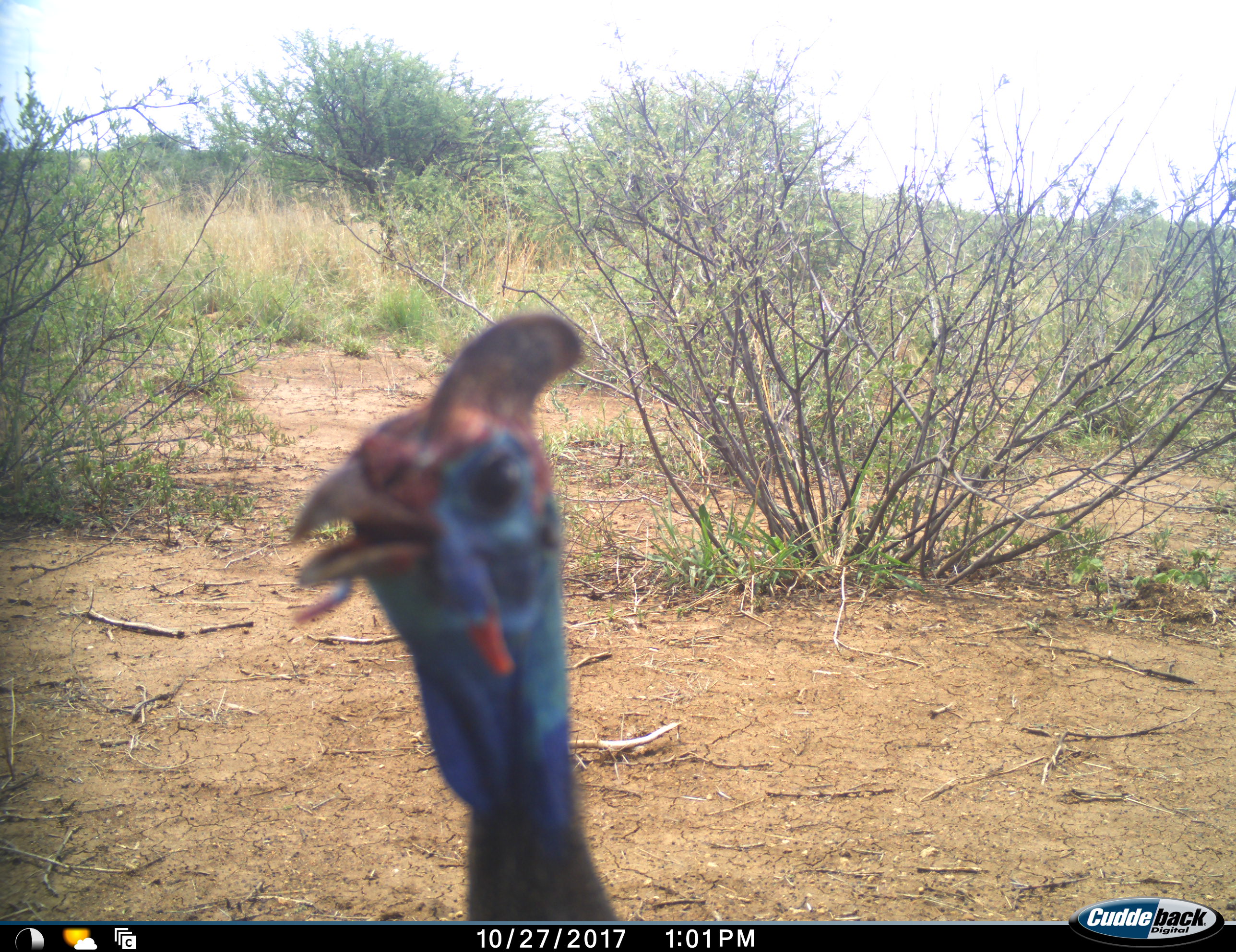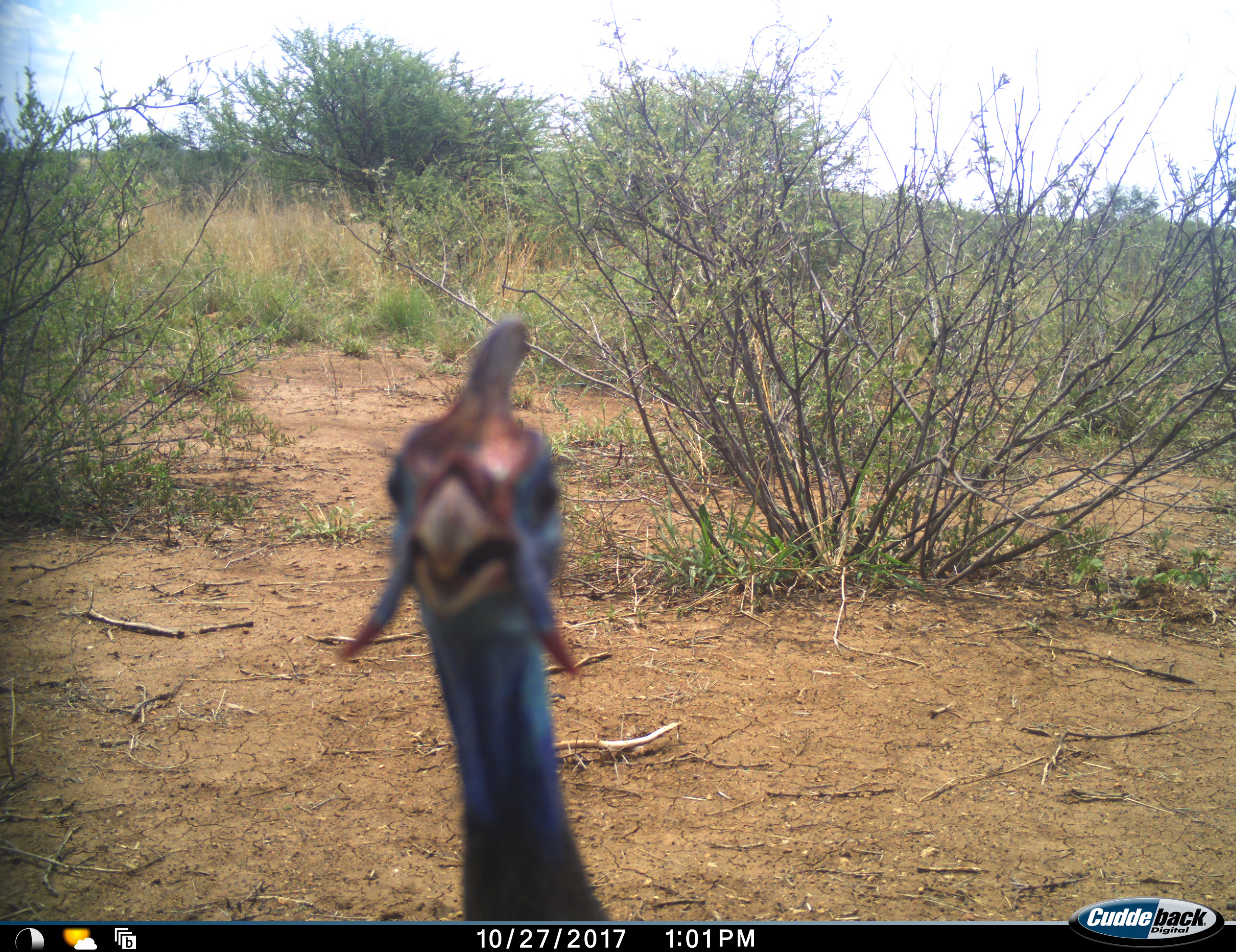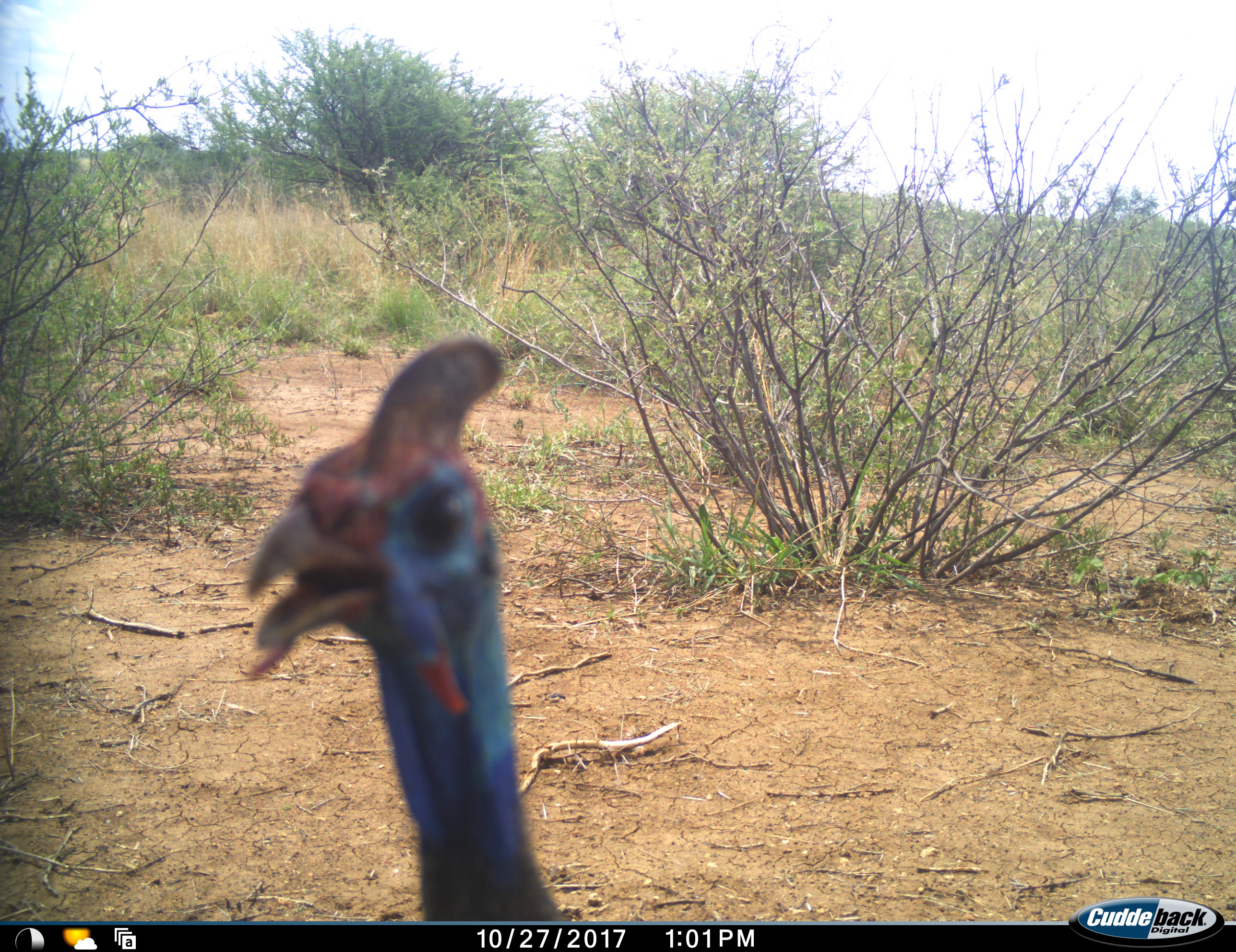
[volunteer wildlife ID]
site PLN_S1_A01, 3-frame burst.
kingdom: Animalia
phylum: Chordata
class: Aves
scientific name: Aves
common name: bird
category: birdother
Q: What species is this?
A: Birdother (bird) (Aves).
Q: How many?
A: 1.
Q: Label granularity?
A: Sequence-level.